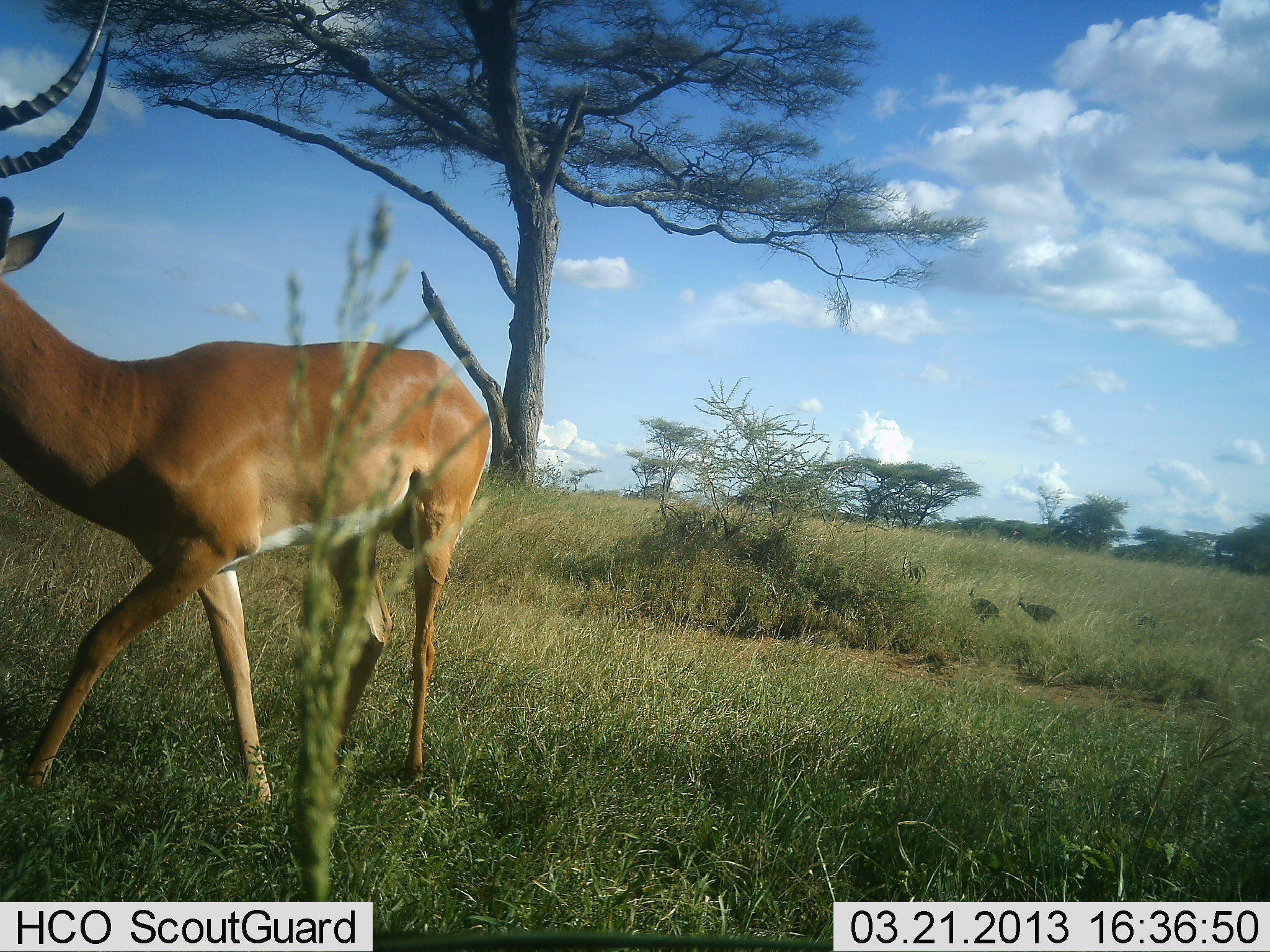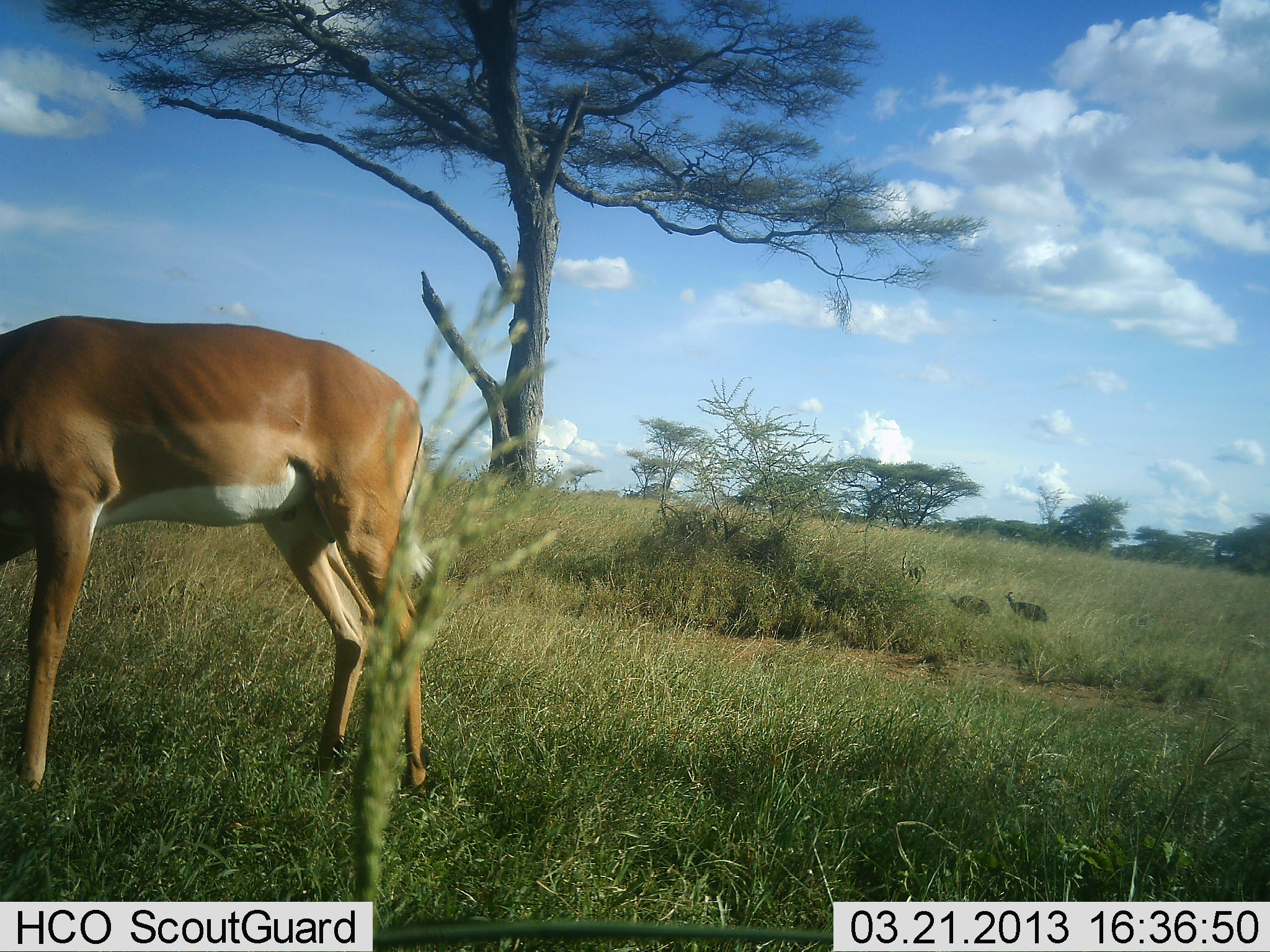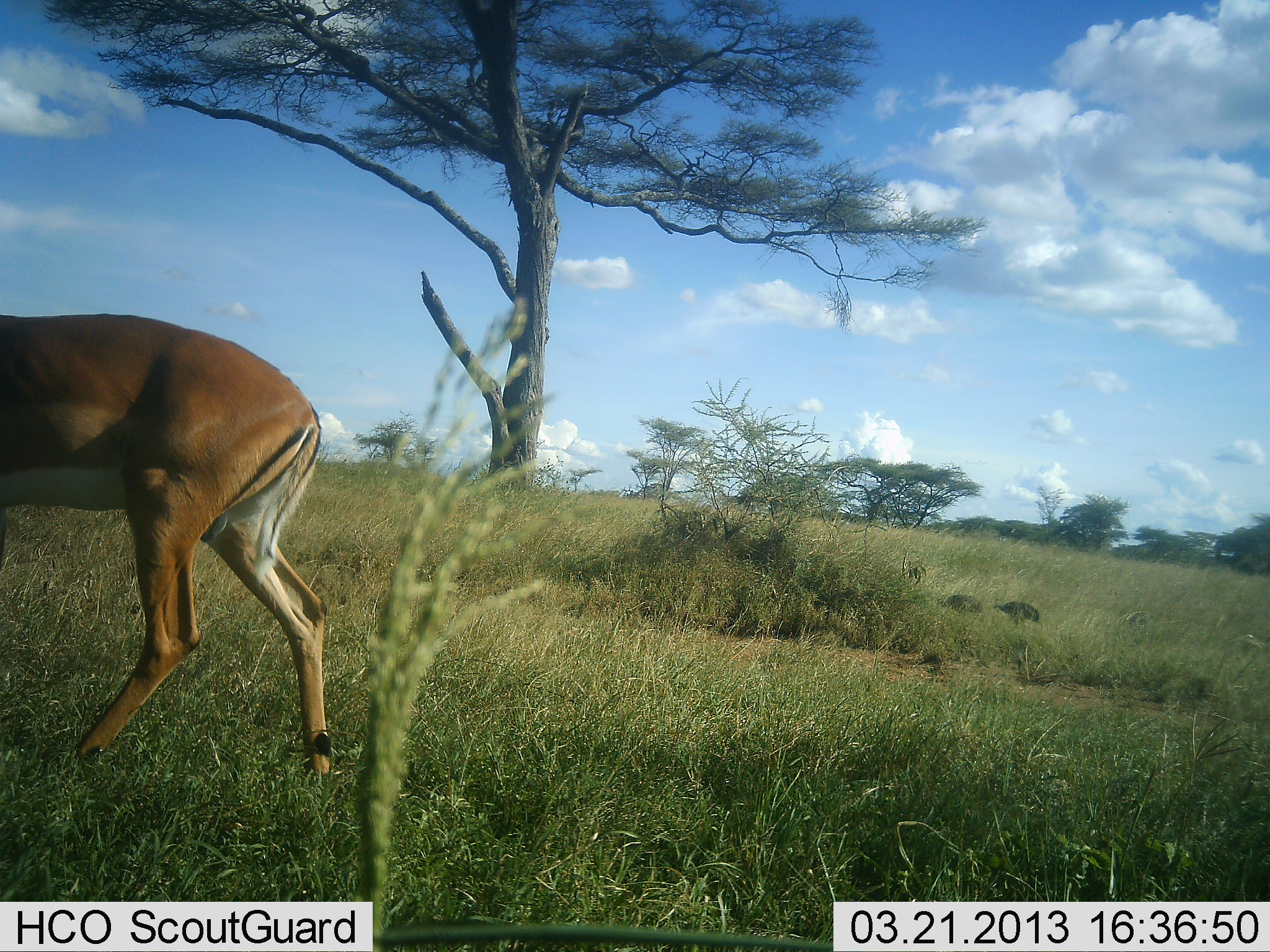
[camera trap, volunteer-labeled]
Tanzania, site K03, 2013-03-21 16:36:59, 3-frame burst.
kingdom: Animalia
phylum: Chordata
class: Mammalia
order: Artiodactyla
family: Bovidae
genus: Aepyceros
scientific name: Aepyceros melampus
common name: impala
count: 1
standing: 18%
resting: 0%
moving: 54%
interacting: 0%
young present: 0%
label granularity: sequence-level